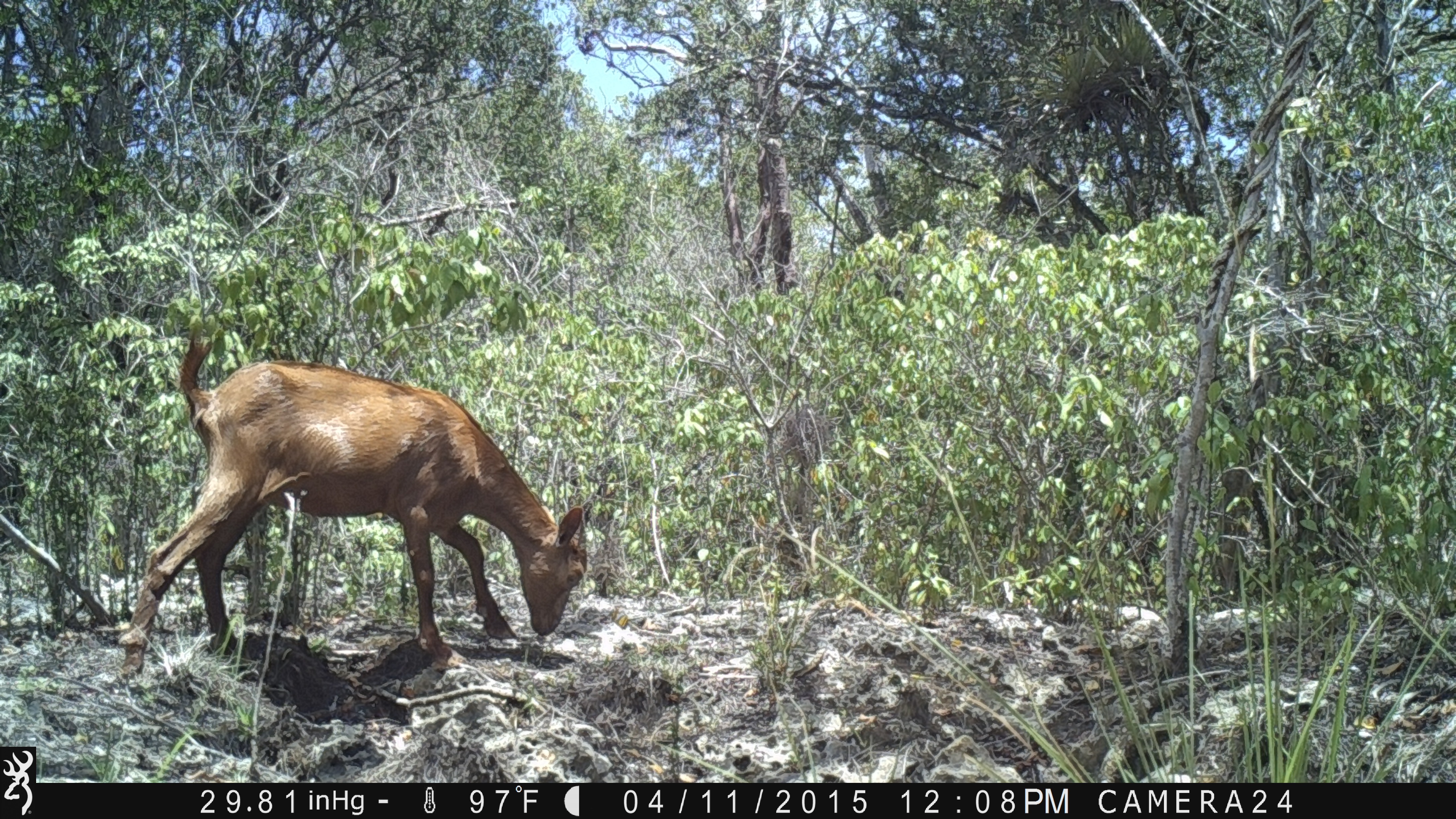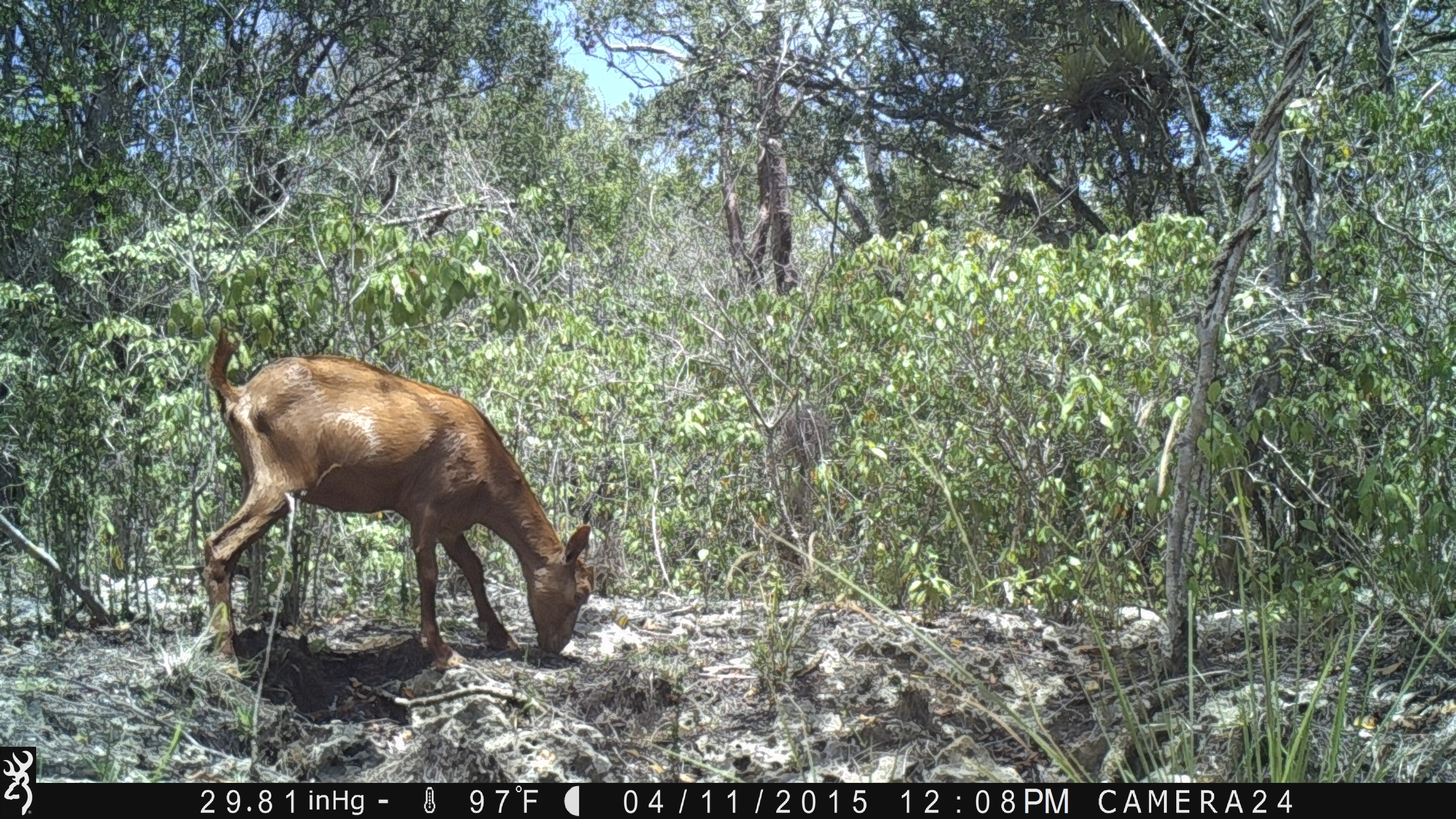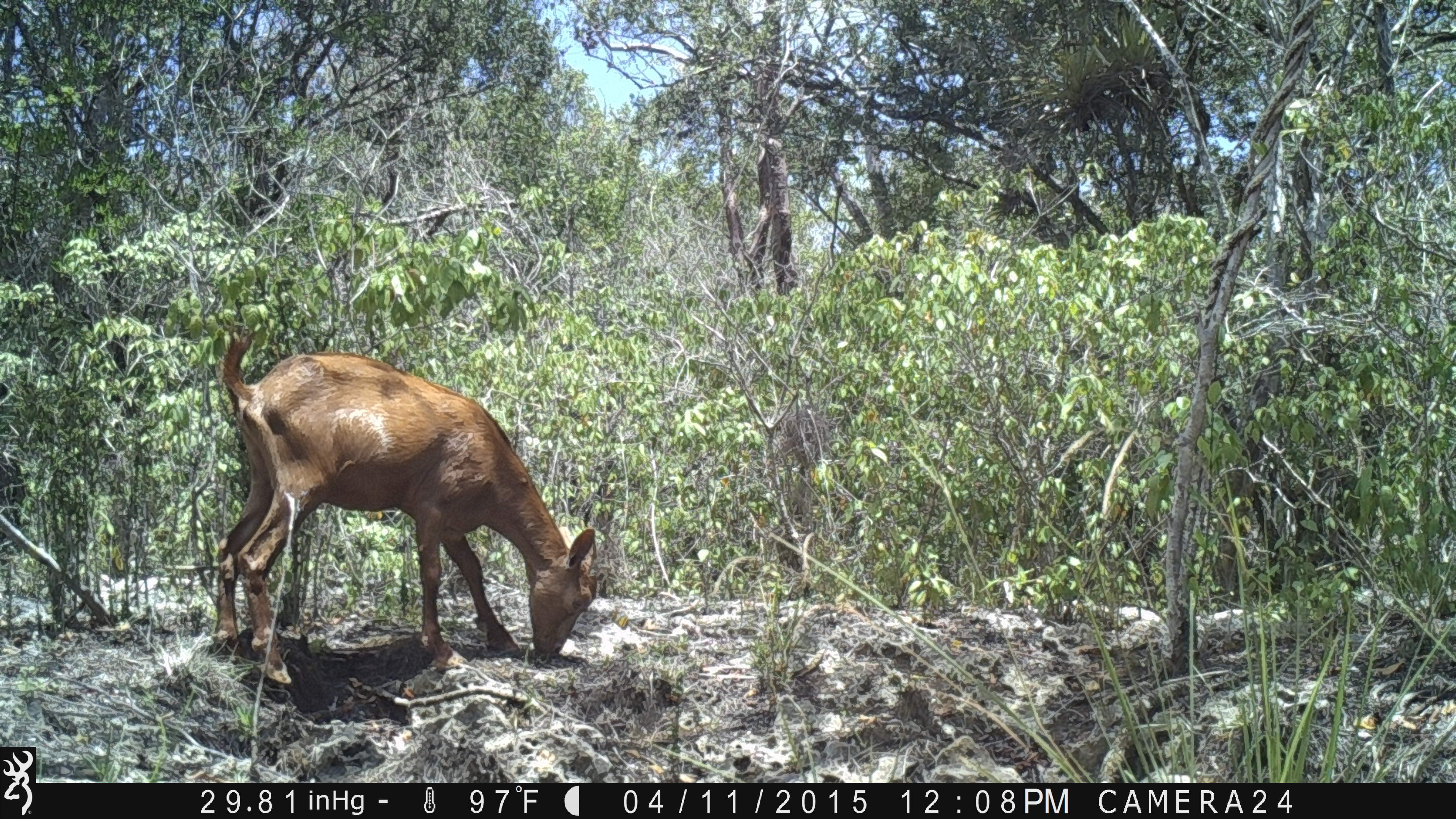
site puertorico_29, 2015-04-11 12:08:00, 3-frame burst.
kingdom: Animalia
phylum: Chordata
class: Mammalia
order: Artiodactyla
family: Bovidae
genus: Capra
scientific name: Capra hircus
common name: goat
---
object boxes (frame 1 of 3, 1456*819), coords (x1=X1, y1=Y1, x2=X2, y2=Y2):
goat: (x1=113, y1=317, x2=589, y2=677)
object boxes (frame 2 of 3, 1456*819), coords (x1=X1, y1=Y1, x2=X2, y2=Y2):
goat: (x1=191, y1=325, x2=597, y2=671)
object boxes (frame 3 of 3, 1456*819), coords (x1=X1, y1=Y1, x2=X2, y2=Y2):
goat: (x1=204, y1=320, x2=602, y2=685)